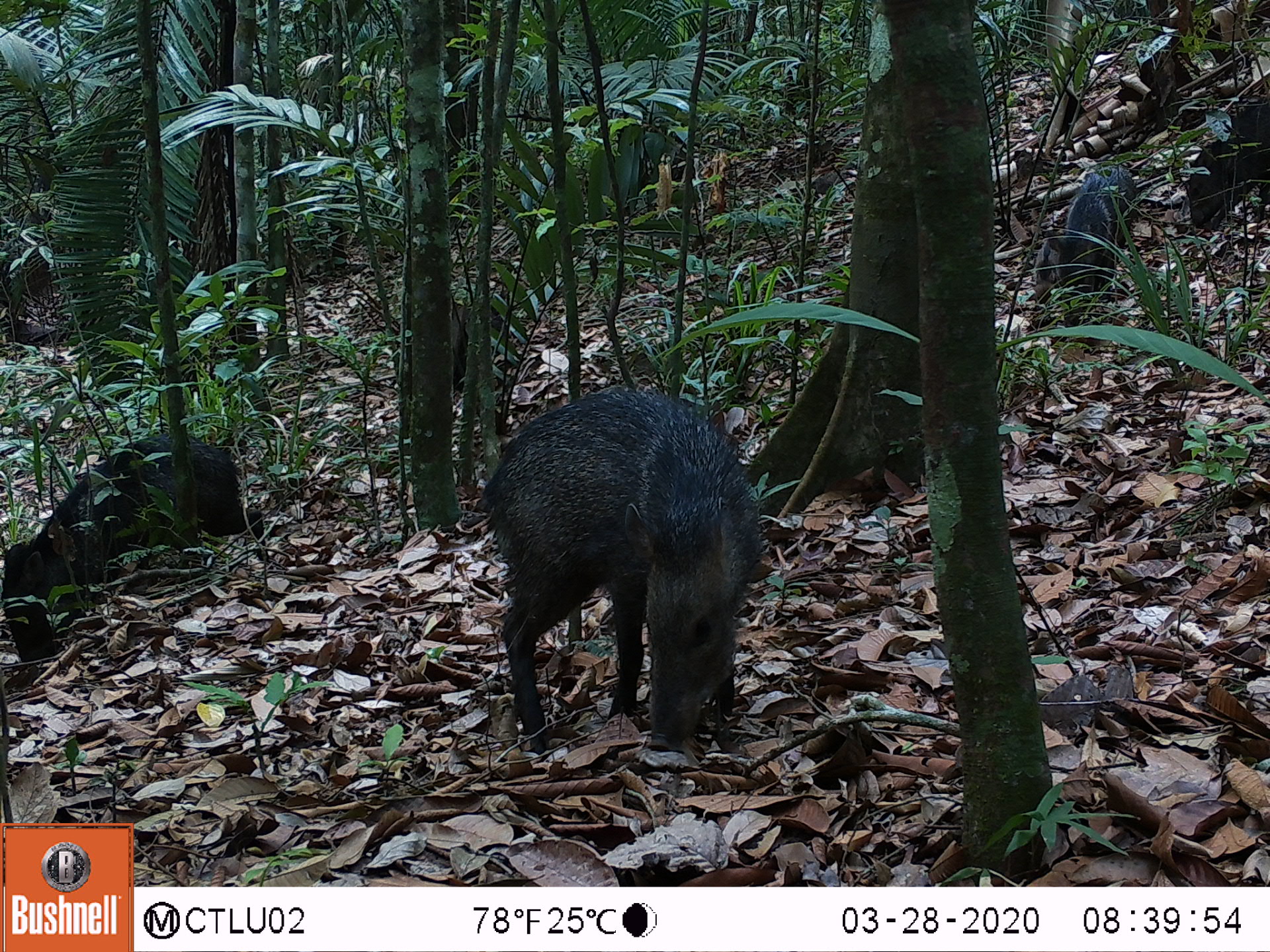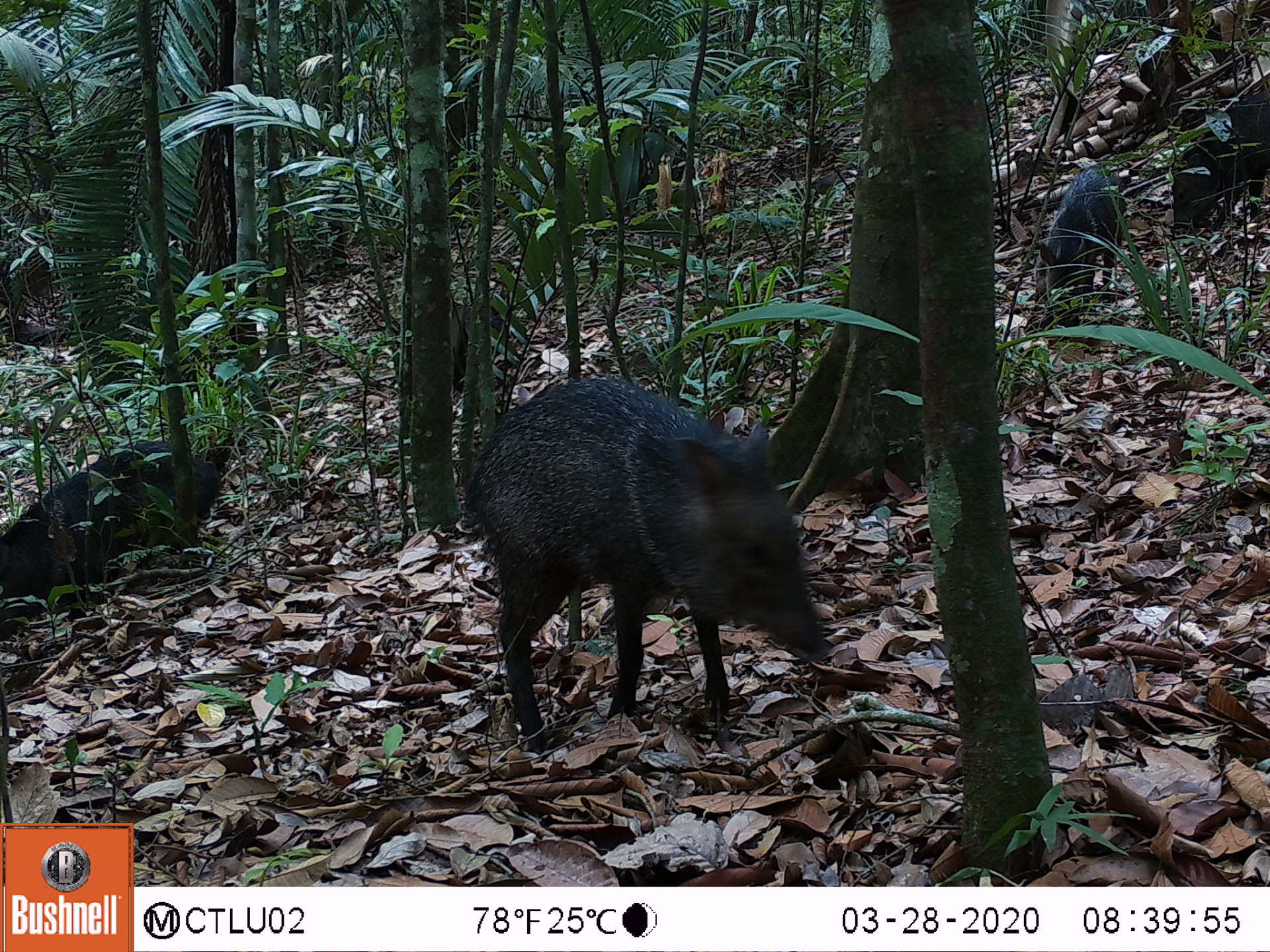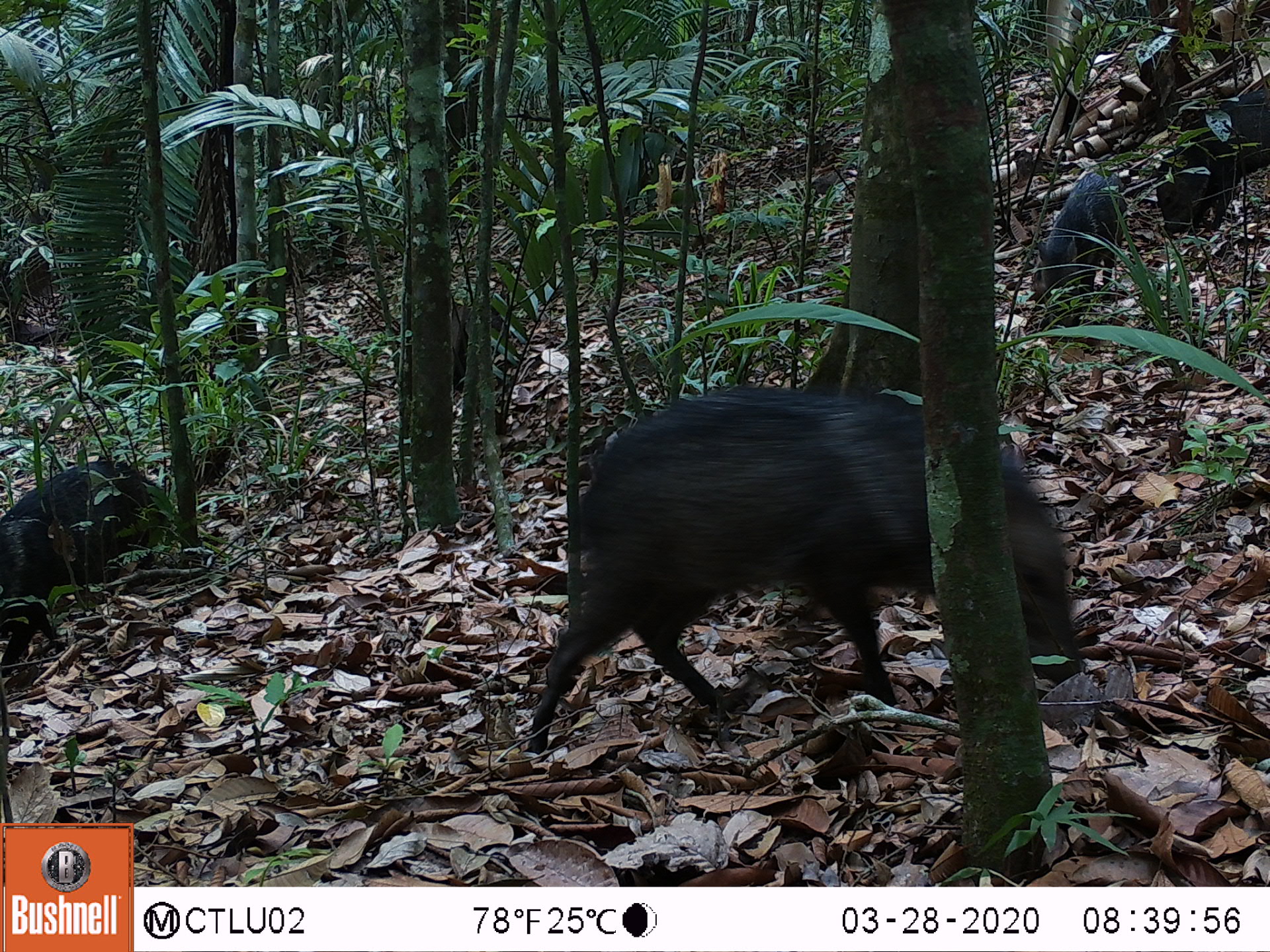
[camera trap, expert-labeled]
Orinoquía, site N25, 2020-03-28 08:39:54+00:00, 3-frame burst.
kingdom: Animalia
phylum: Chordata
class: Mammalia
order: Artiodactyla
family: Tayassuidae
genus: Pecari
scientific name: Pecari tajacu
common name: collared peccary